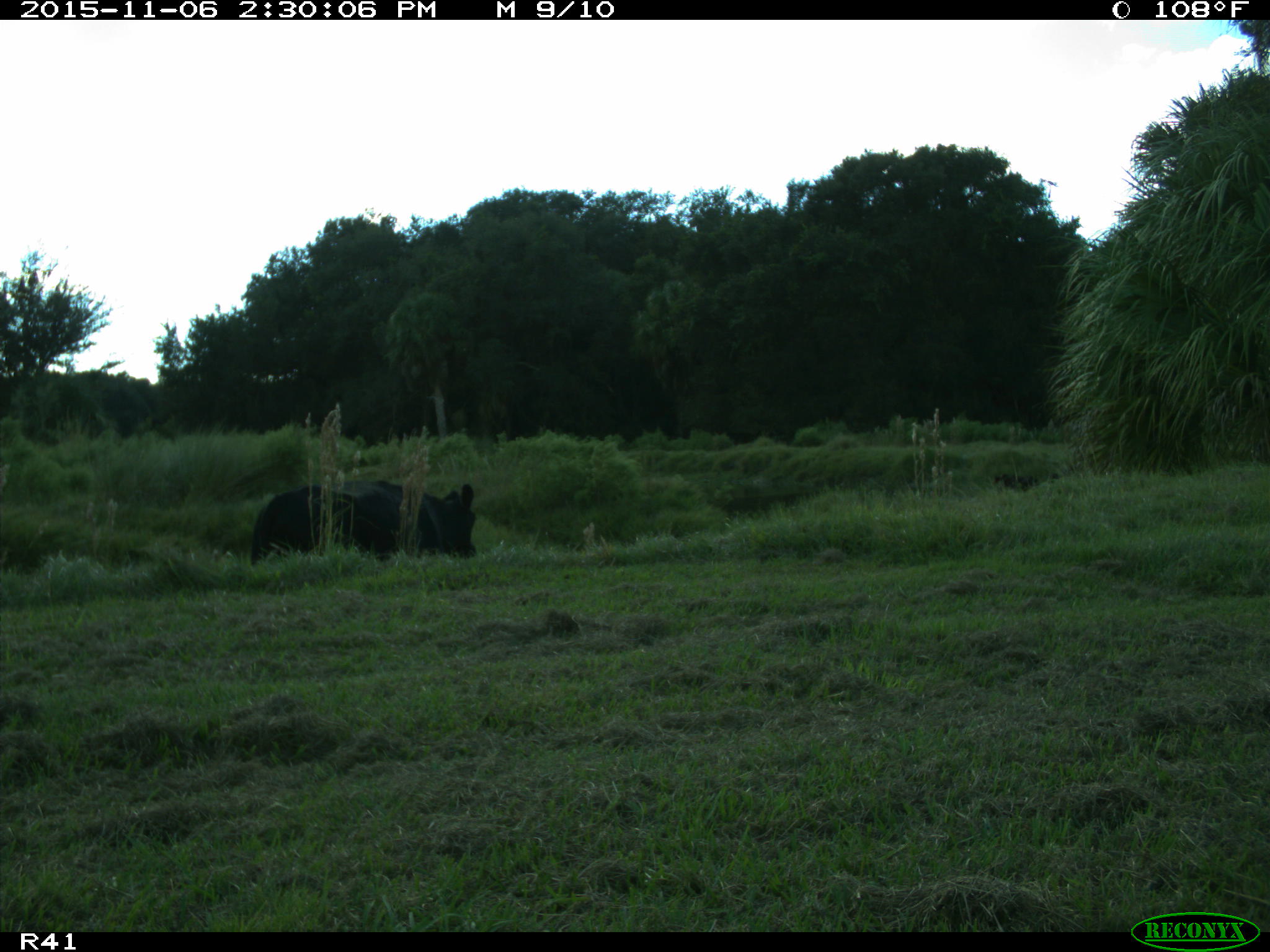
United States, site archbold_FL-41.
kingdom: Animalia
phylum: Chordata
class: Mammalia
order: Artiodactyla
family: Bovidae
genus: Bos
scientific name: Bos taurus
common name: domestic cow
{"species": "Bos taurus (domestic cow)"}